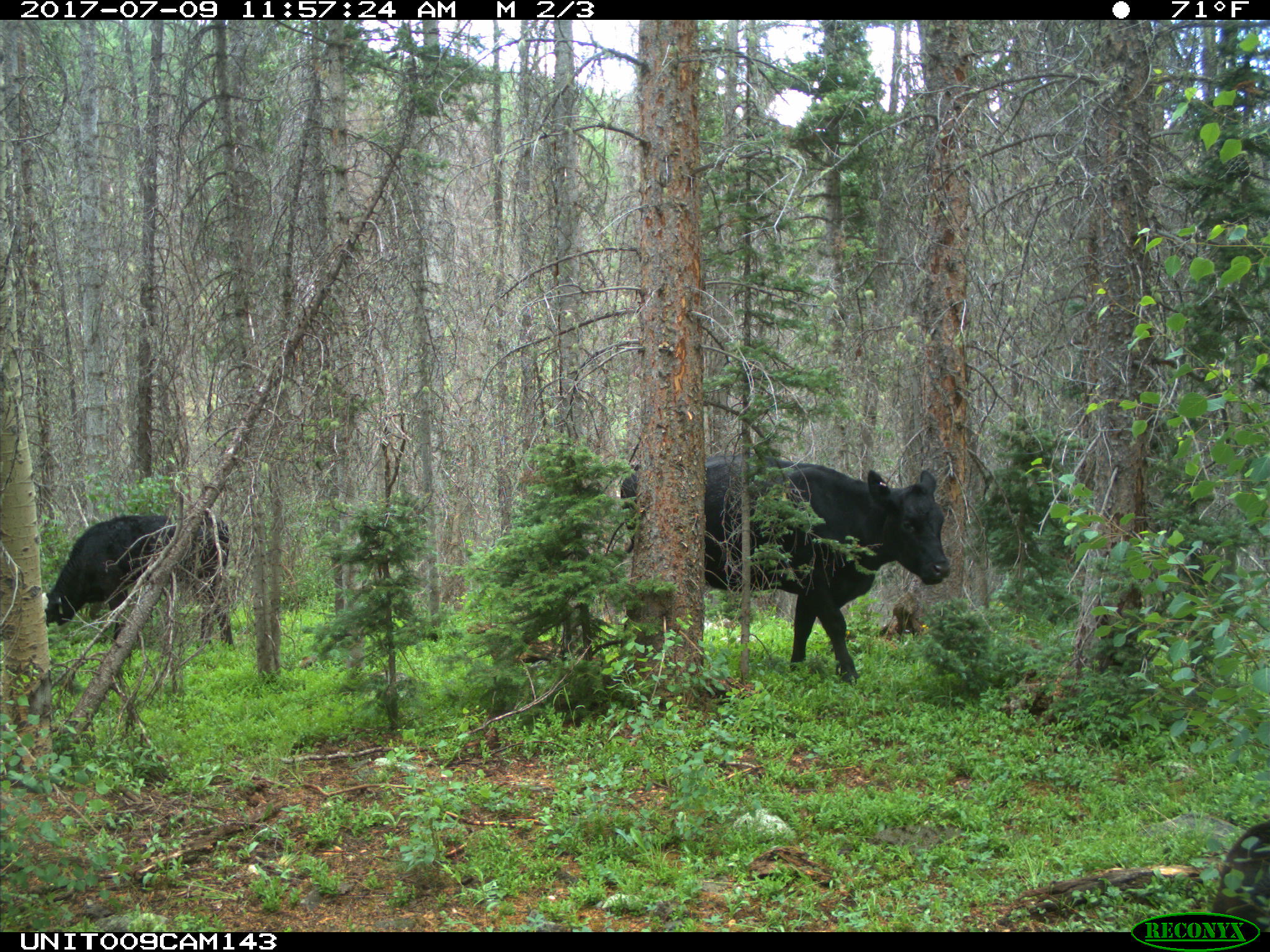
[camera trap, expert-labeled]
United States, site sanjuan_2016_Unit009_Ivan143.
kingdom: Animalia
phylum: Chordata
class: Mammalia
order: Artiodactyla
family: Bovidae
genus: Bos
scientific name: Bos taurus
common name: domestic cow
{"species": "Bos taurus (domestic cow)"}